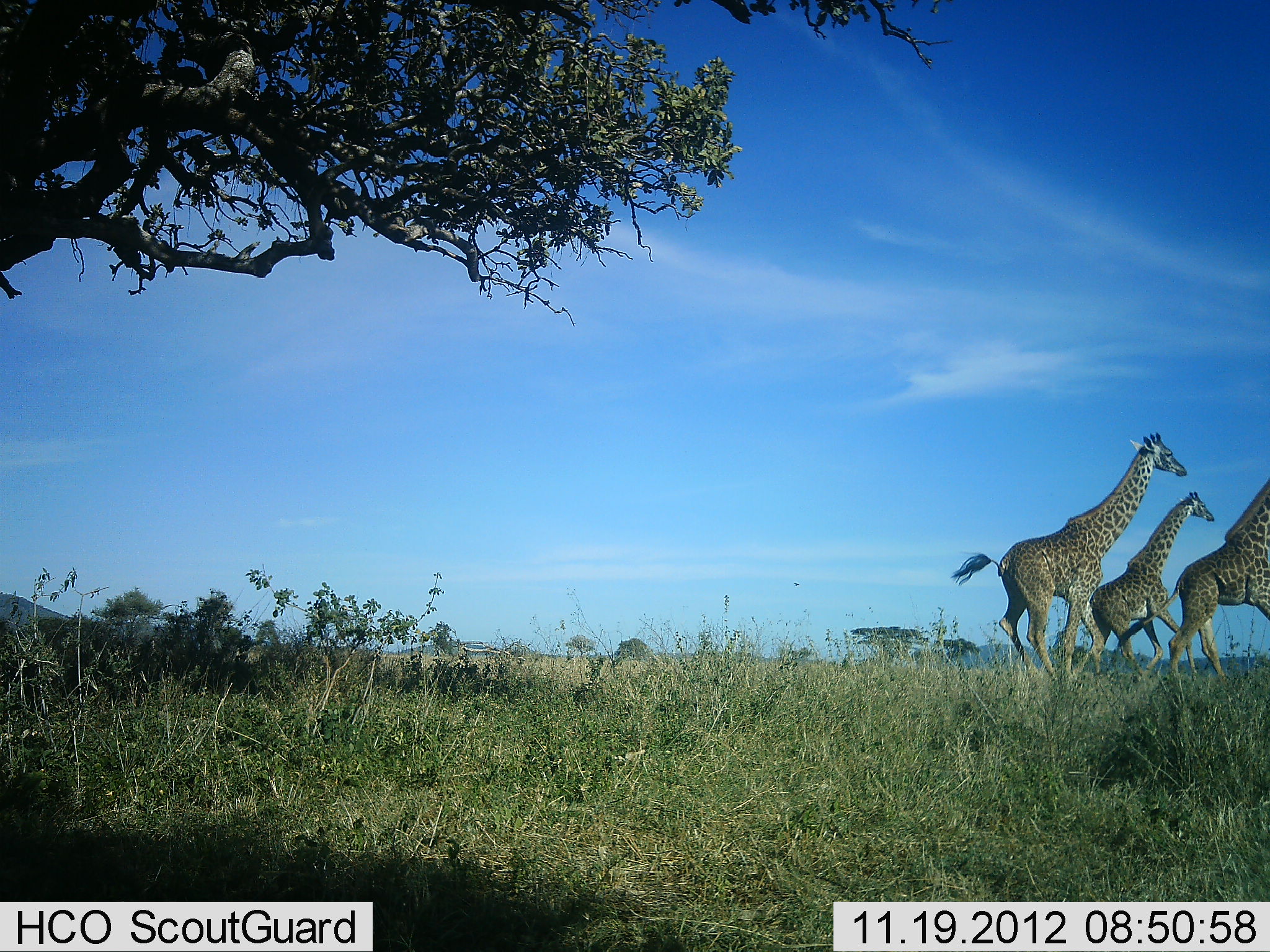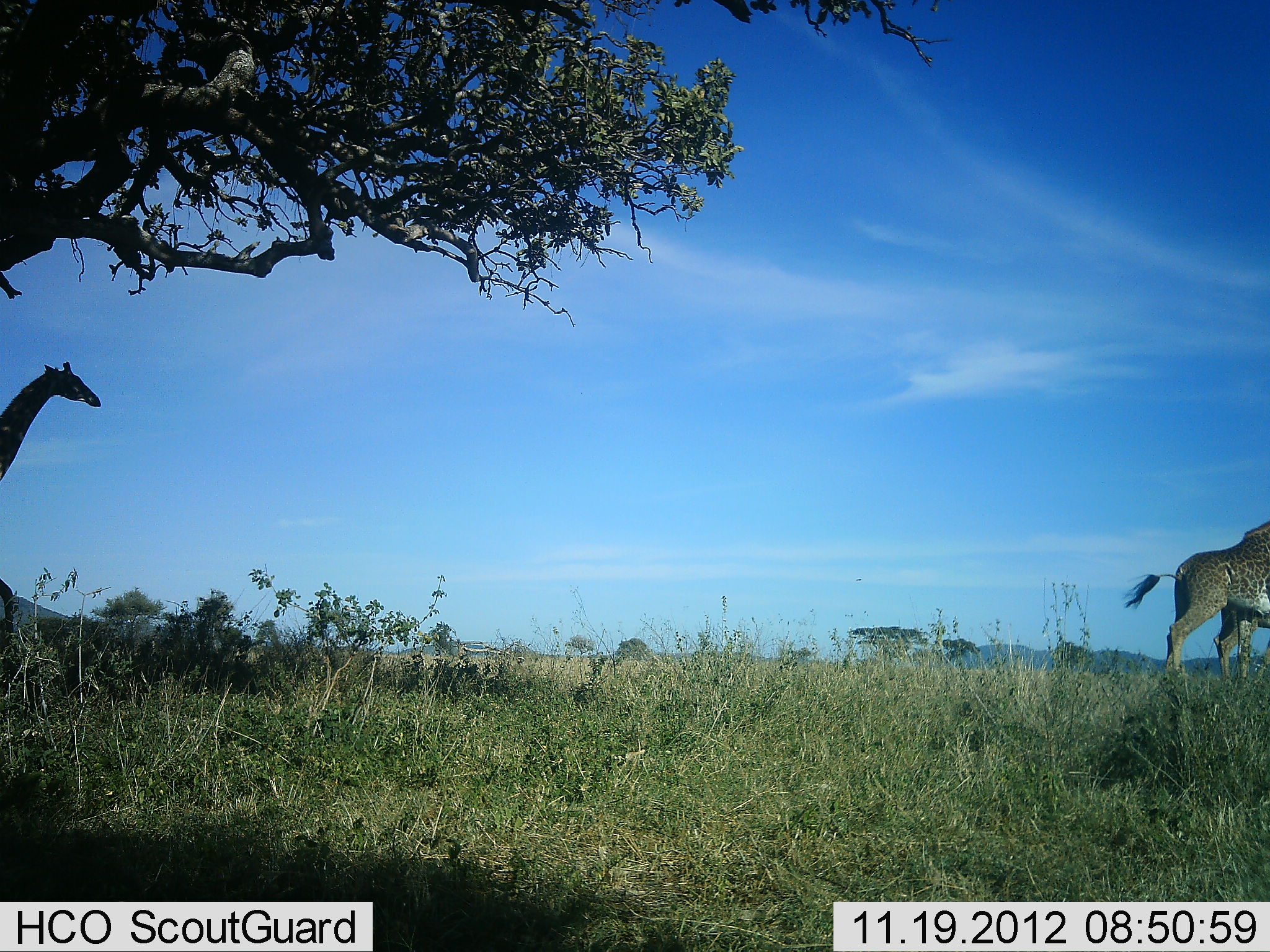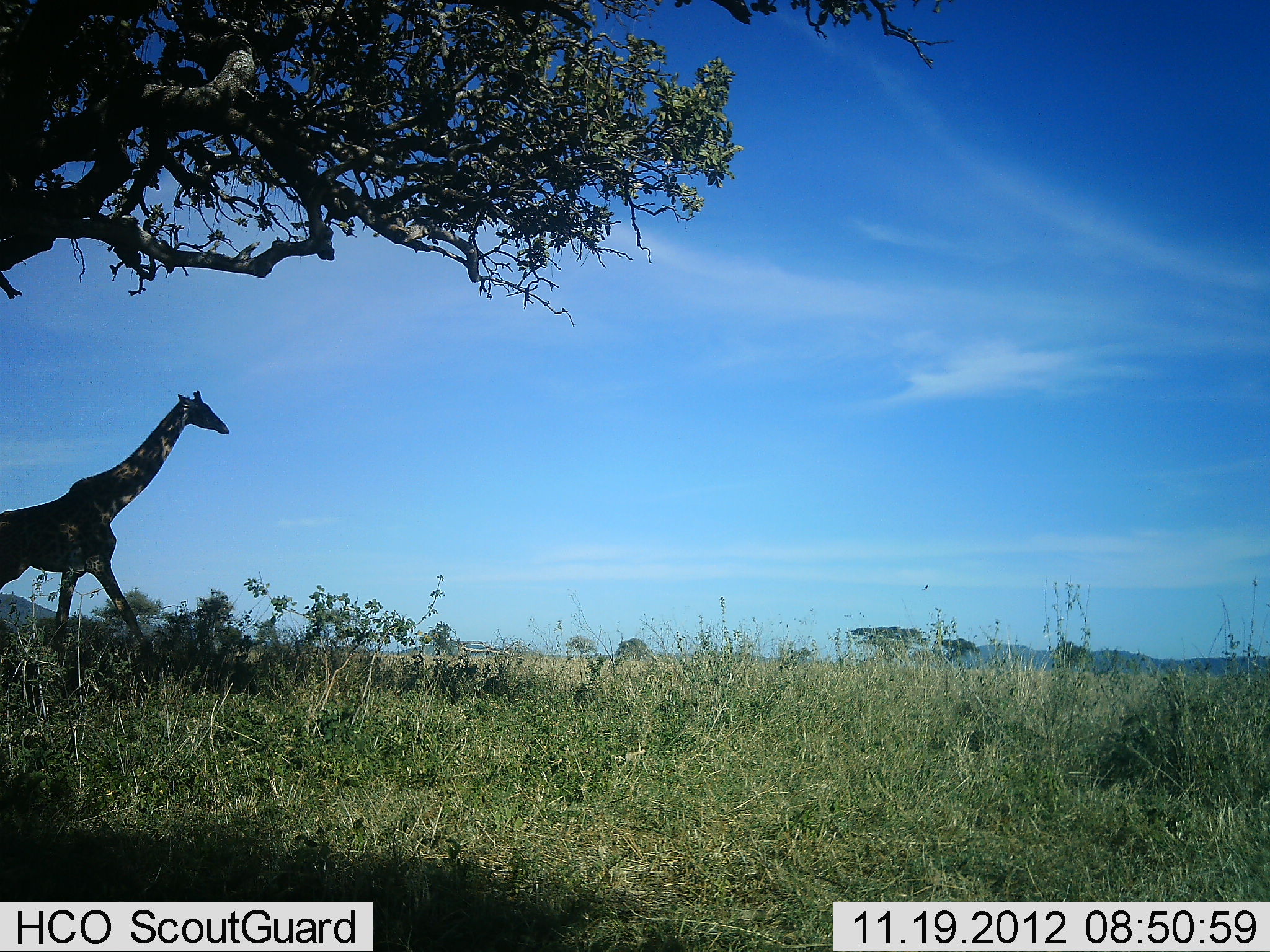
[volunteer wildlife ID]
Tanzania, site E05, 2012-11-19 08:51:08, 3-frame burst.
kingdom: Animalia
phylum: Chordata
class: Mammalia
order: Artiodactyla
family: Giraffidae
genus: Giraffa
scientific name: Giraffa camelopardalis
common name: giraffe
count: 4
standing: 20%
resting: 0%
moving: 100%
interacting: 0%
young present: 0%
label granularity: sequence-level